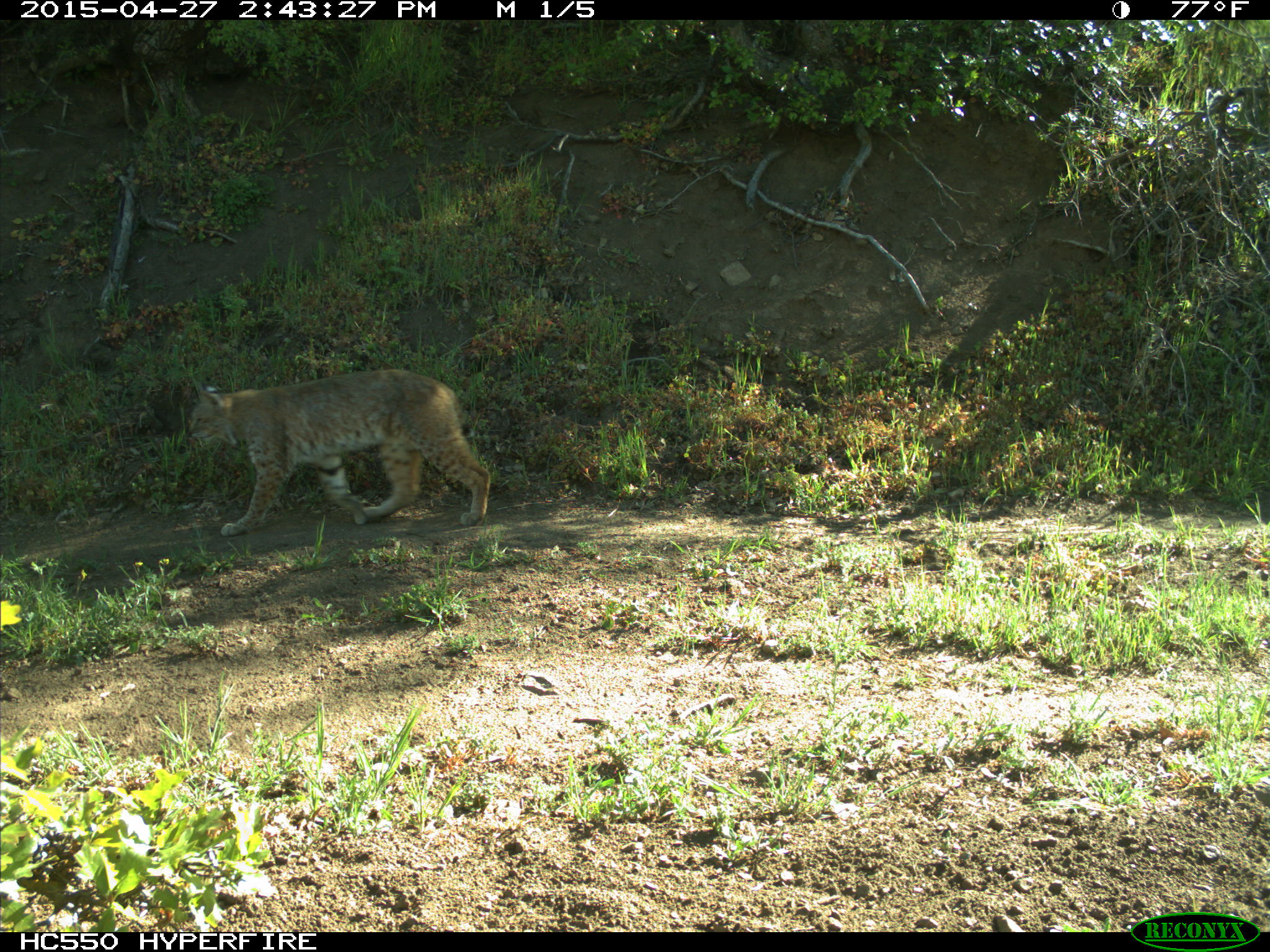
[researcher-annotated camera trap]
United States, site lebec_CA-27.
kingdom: Animalia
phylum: Chordata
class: Mammalia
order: Carnivora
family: Felidae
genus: Lynx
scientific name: Lynx rufus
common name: bobcat